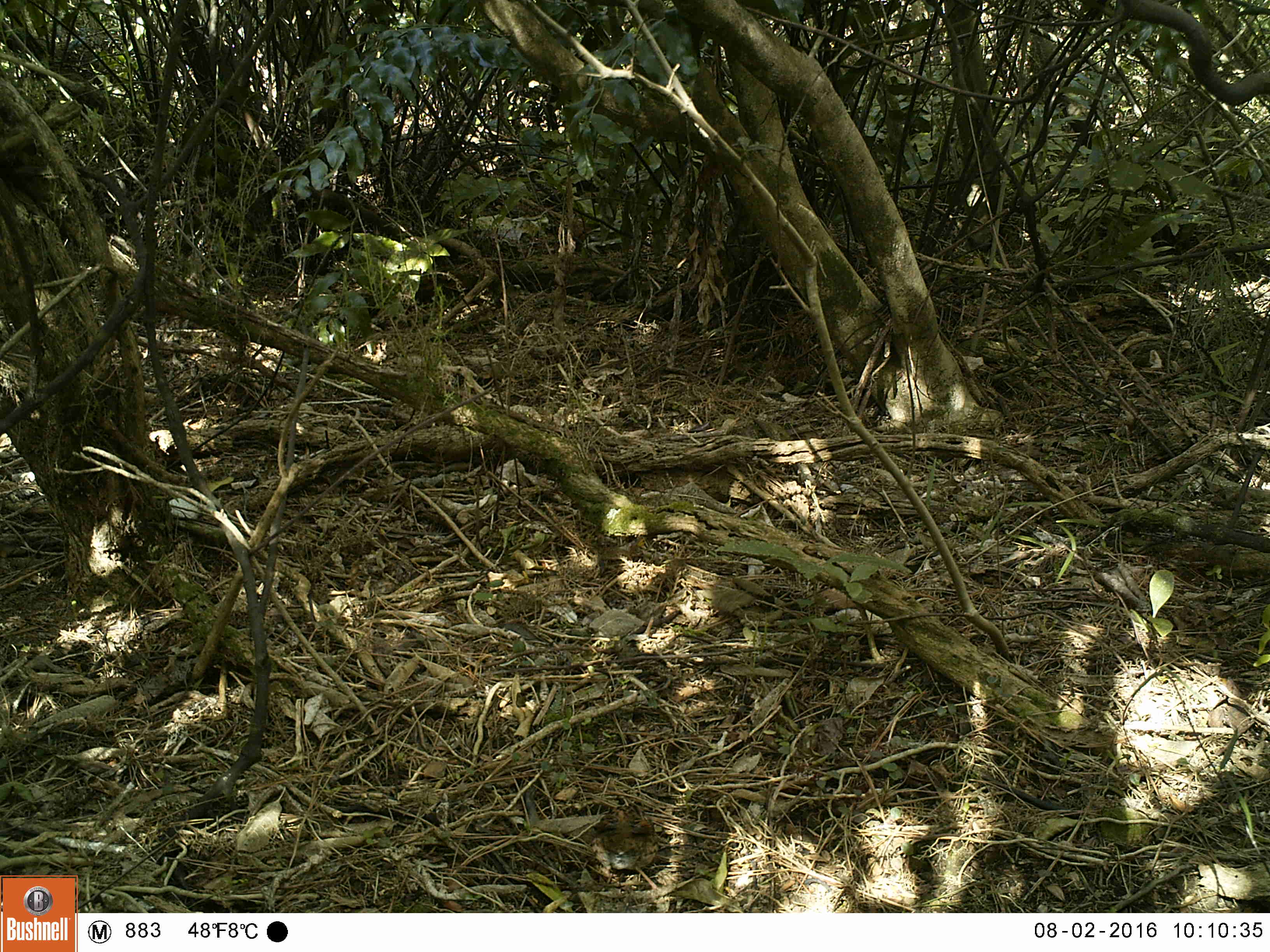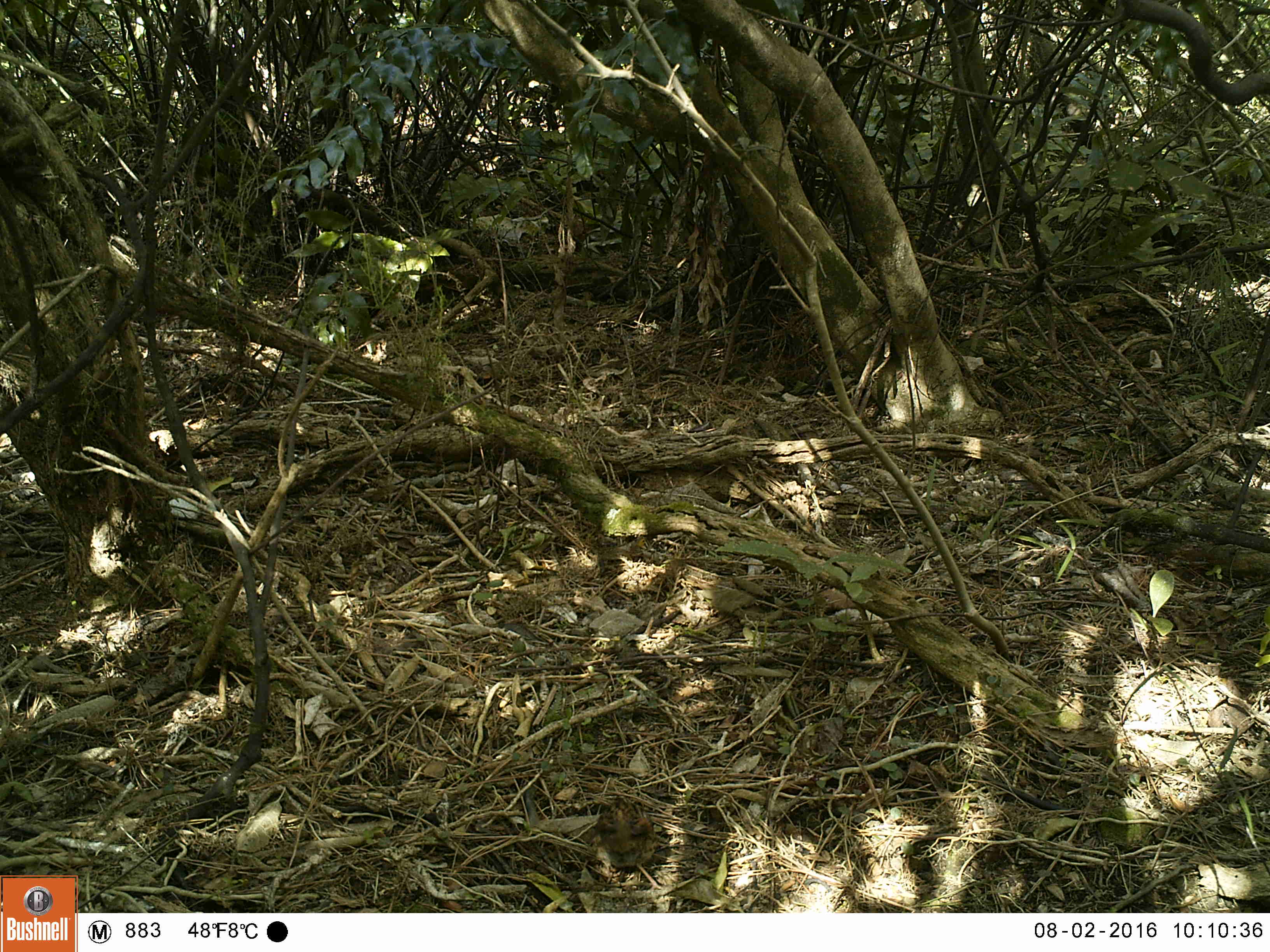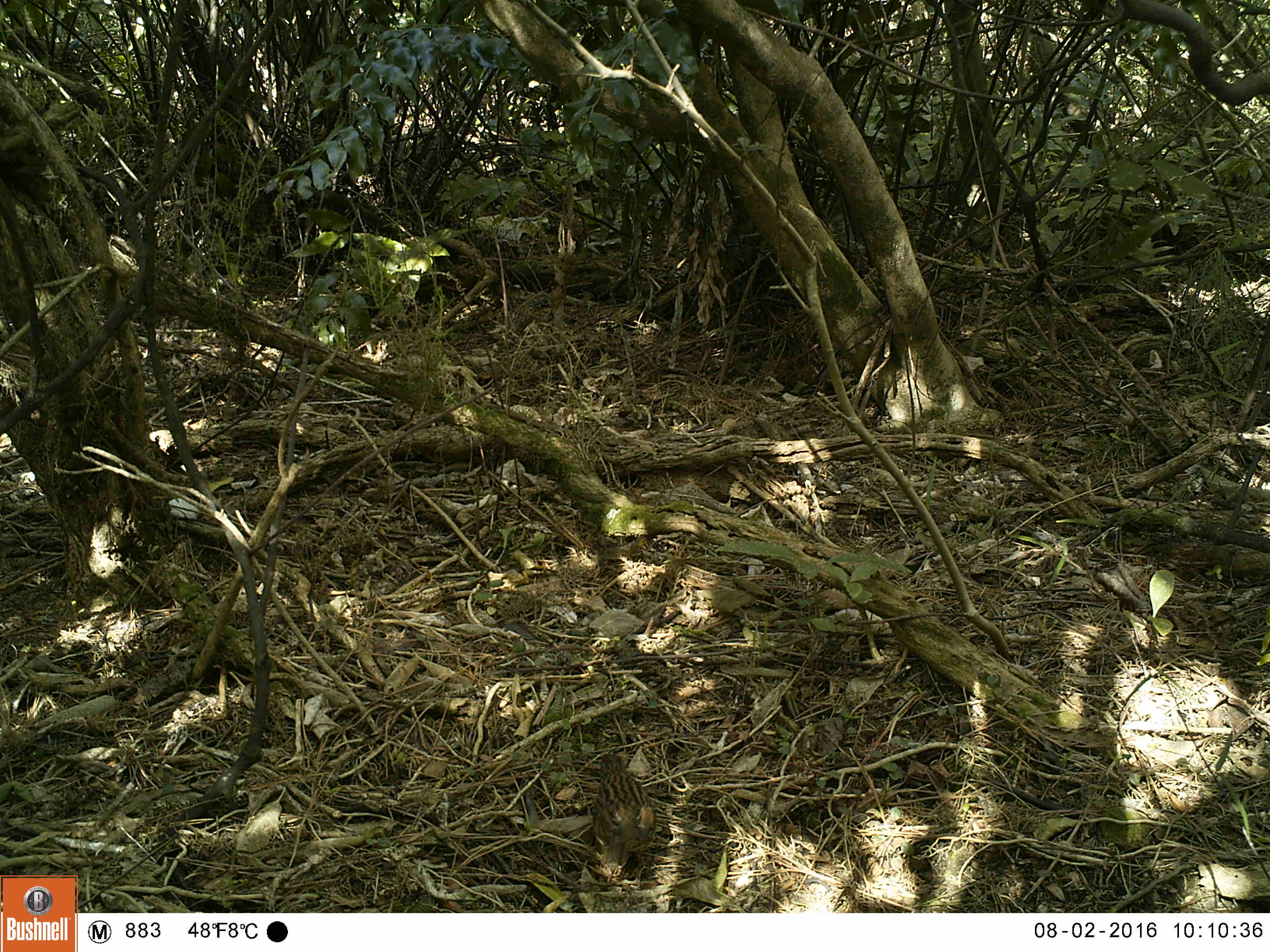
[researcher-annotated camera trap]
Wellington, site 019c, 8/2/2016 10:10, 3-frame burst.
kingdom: Animalia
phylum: Chordata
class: Aves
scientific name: Aves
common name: bird